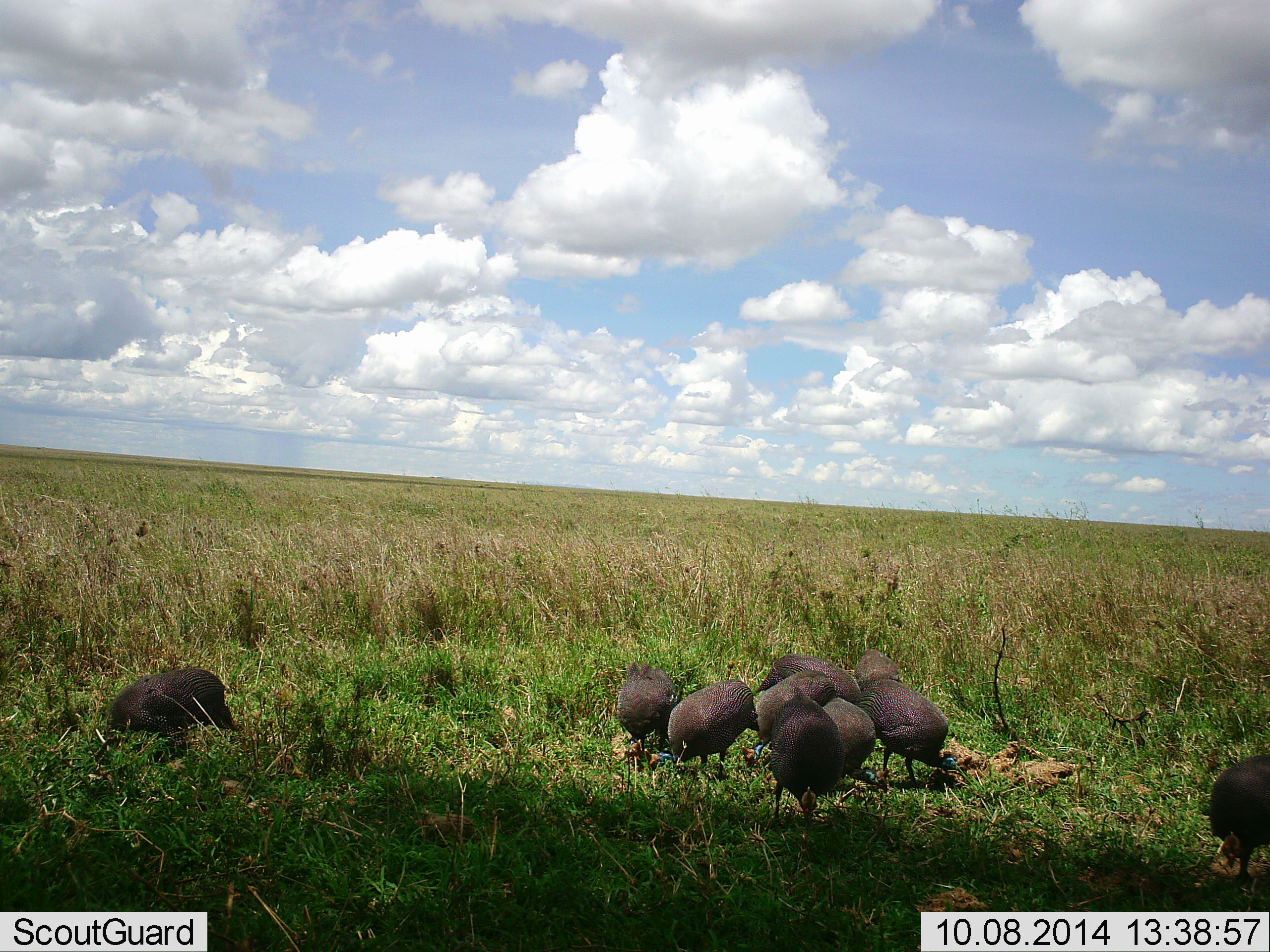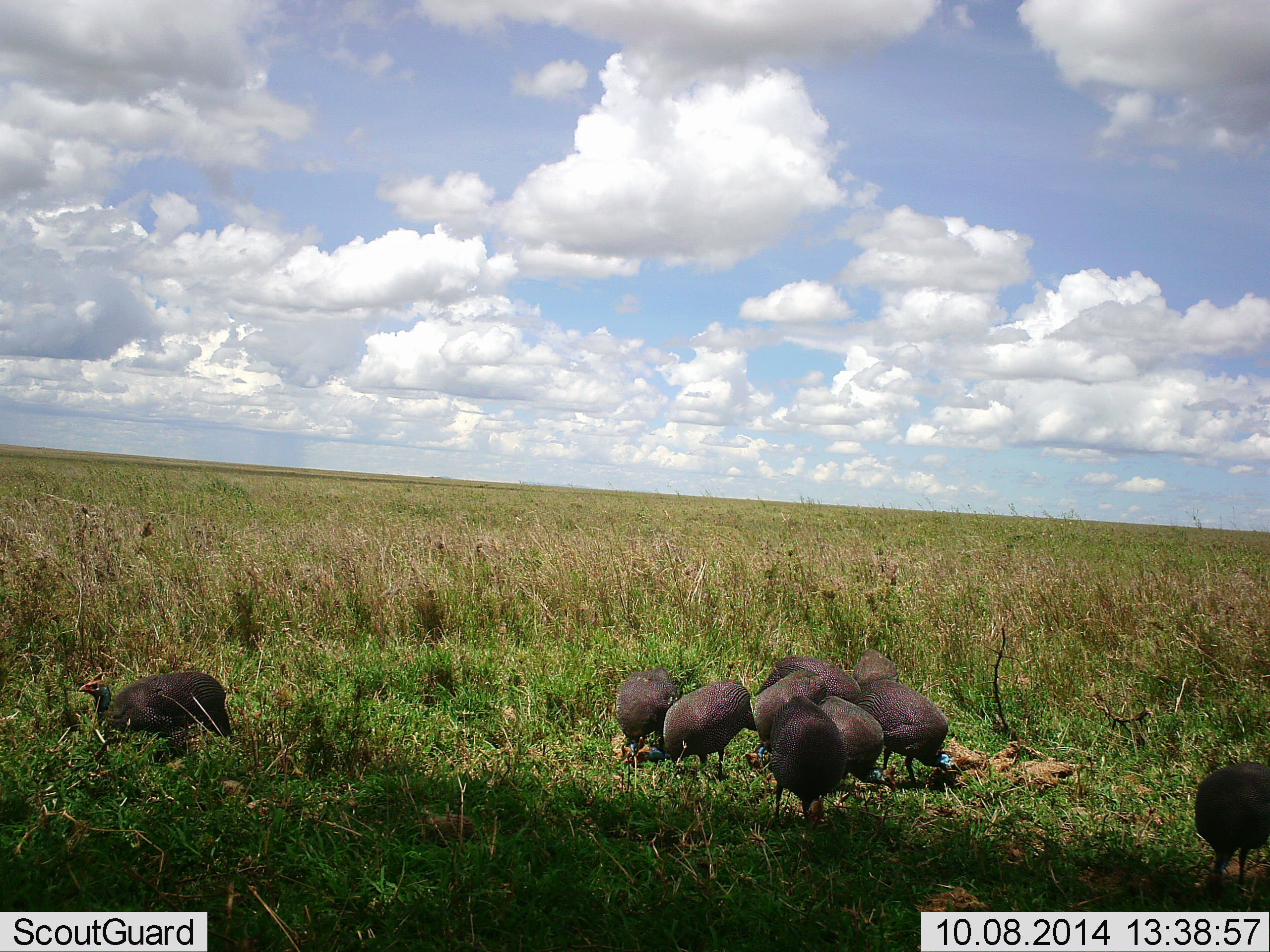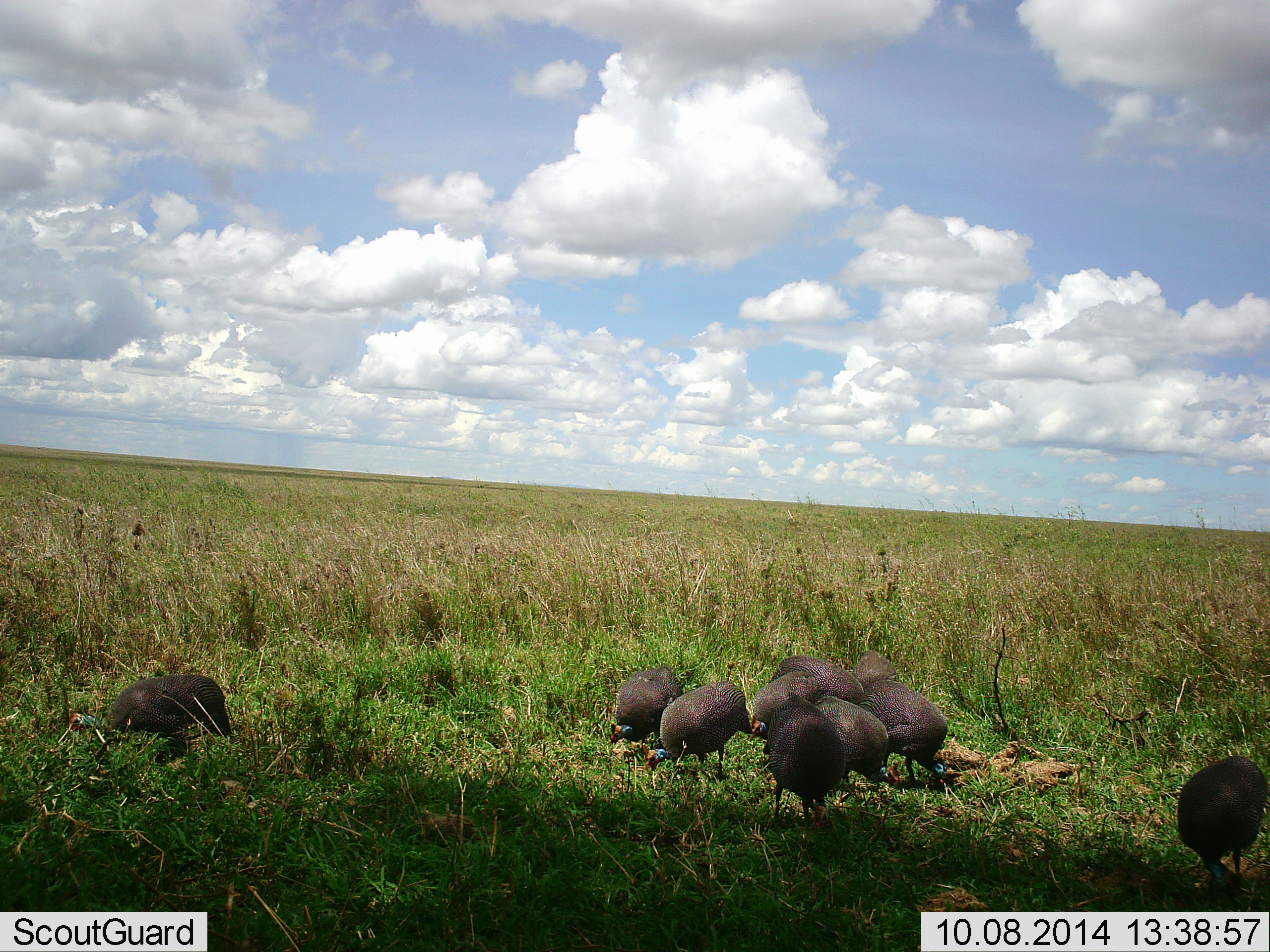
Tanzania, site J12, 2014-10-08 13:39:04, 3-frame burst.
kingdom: Animalia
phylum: Chordata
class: Aves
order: Galliformes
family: Numididae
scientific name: Numididae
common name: guinea fowl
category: guineafowl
Guineafowl (guinea fowl) (Numididae), count 10. Behavior (volunteer vote fractions): standing 10%, resting 0%, moving 10%, interacting 0%. Young present (vote fraction): 0%. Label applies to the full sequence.